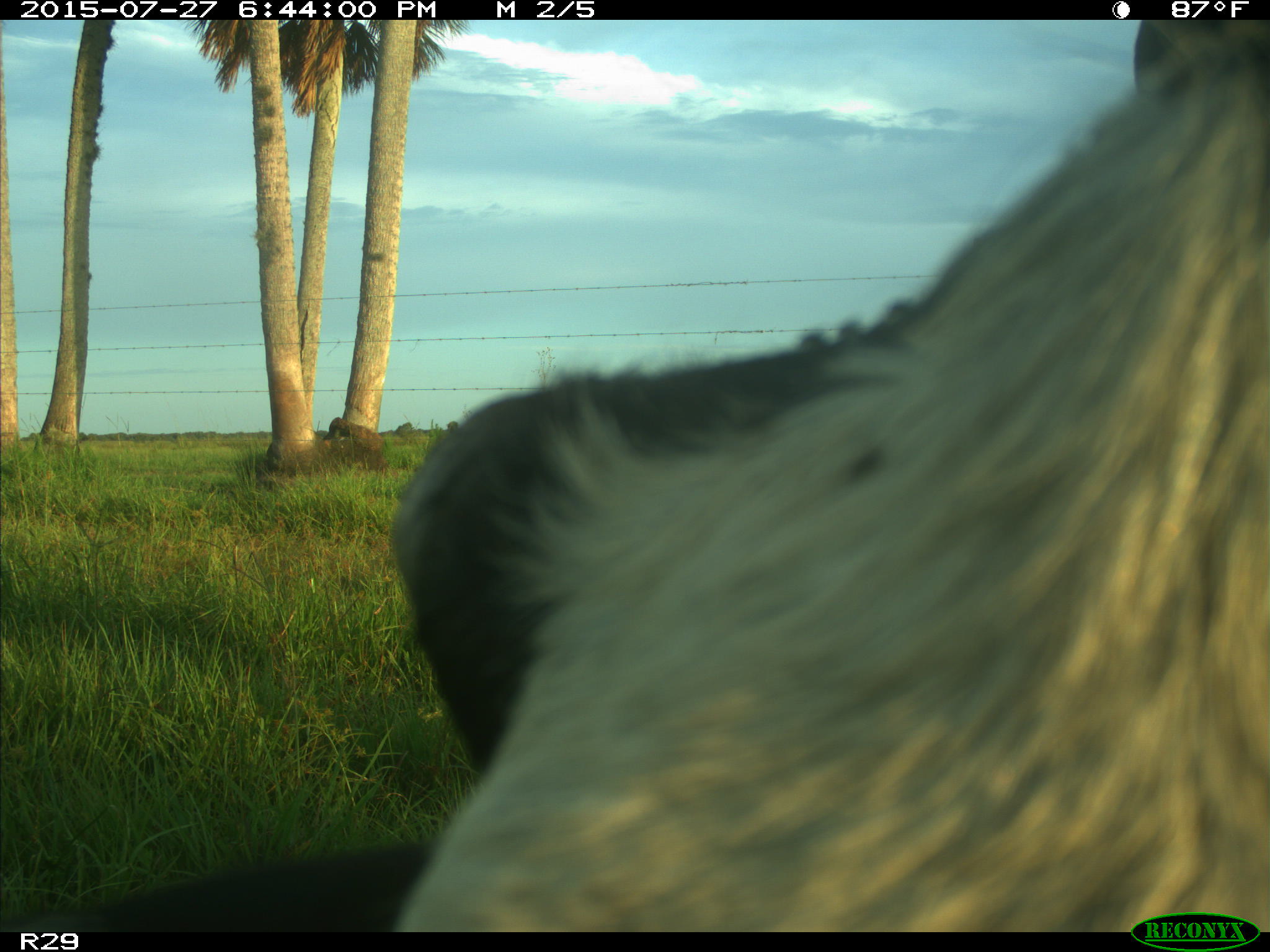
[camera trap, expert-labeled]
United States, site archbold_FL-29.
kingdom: Animalia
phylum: Chordata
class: Mammalia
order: Artiodactyla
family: Bovidae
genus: Bos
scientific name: Bos taurus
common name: domestic cow